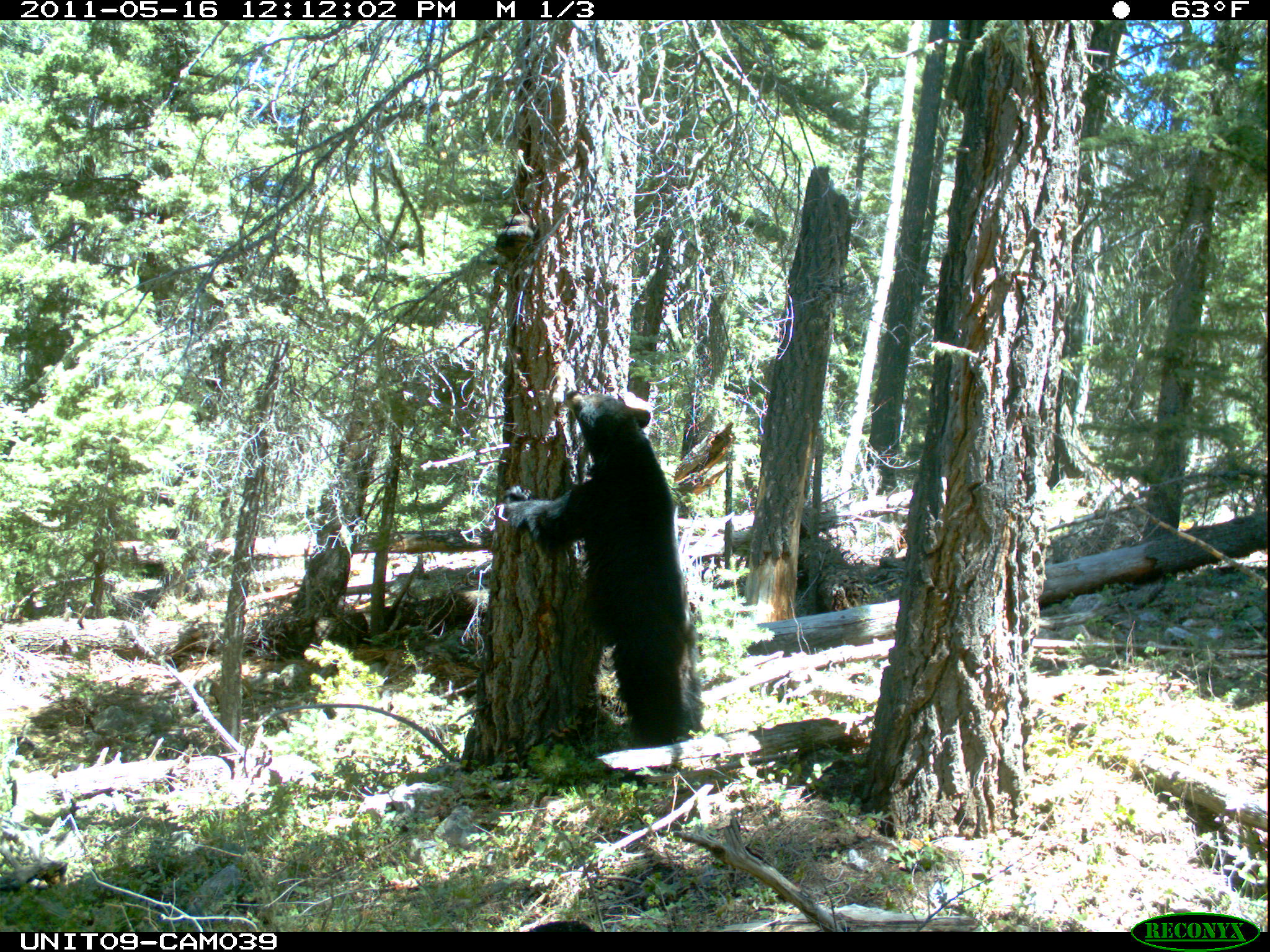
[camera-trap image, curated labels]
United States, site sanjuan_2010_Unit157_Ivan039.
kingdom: Animalia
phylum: Chordata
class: Mammalia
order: Carnivora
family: Ursidae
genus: Ursus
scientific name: Ursus americanus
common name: american black bear